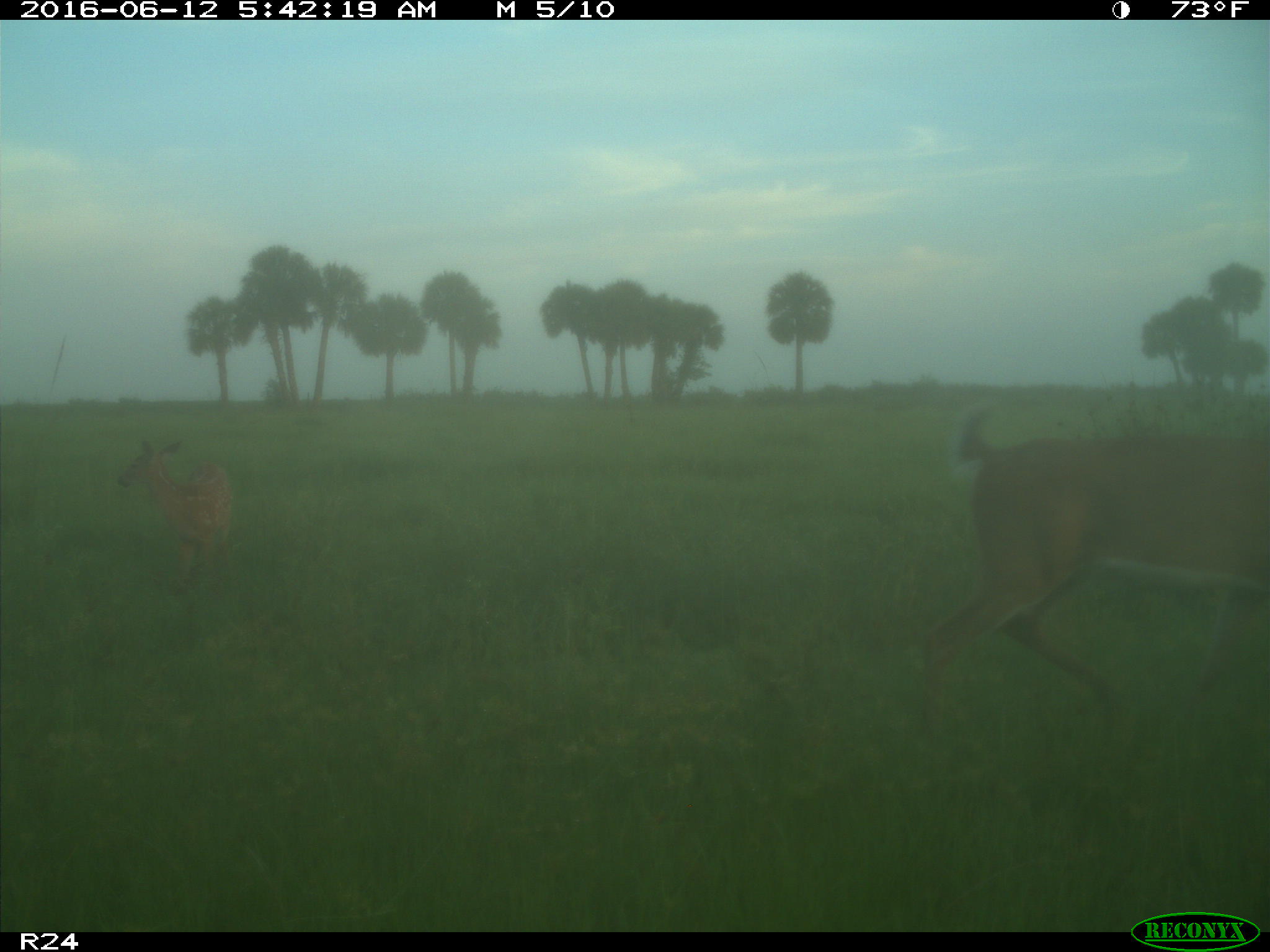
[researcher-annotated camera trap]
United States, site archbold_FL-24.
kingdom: Animalia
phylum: Chordata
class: Mammalia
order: Artiodactyla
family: Cervidae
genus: Odocoileus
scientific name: Odocoileus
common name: deer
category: unidentified deer